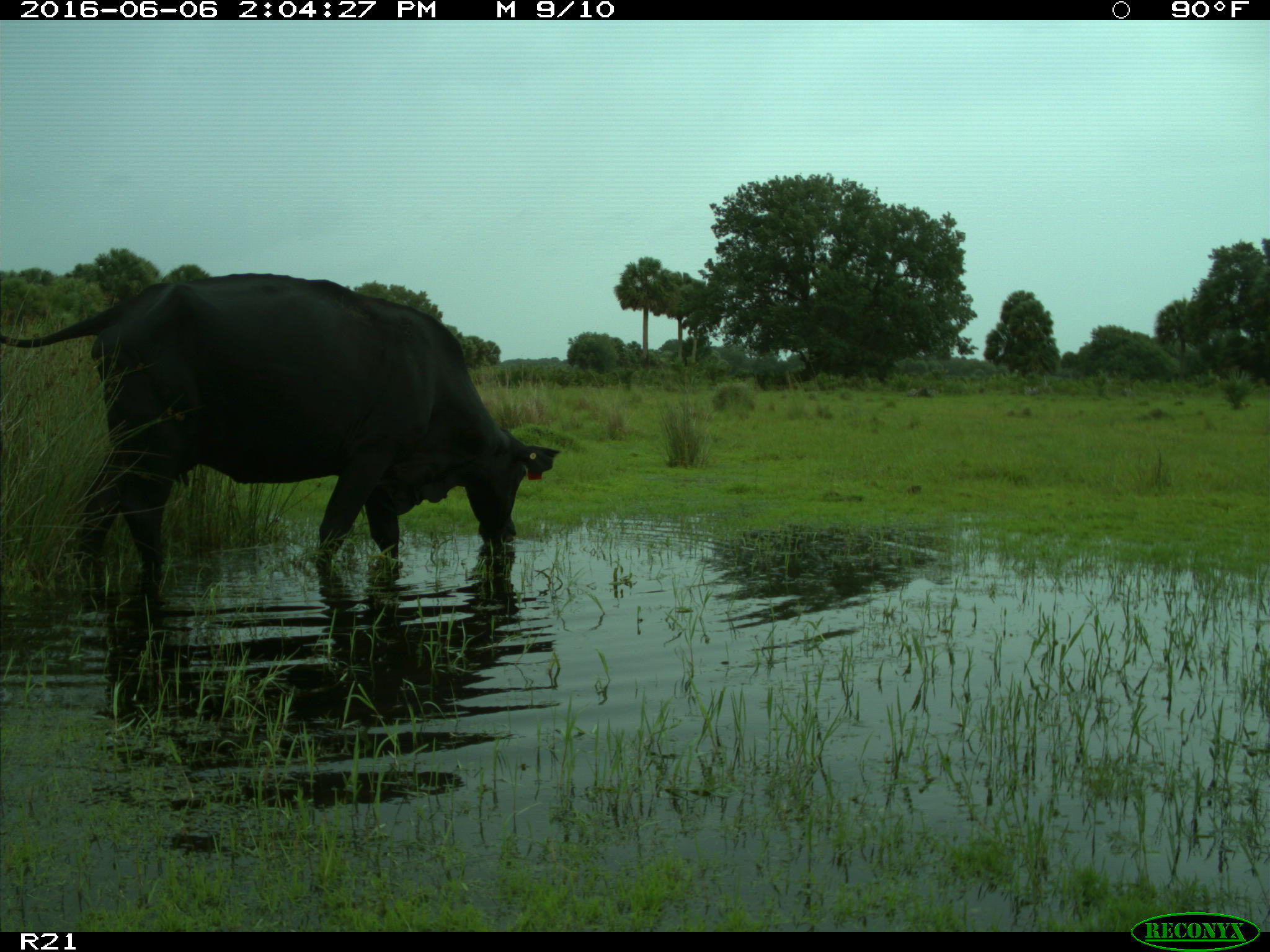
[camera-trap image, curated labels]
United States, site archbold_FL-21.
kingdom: Animalia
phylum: Chordata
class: Mammalia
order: Artiodactyla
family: Bovidae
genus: Bos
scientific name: Bos taurus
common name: domestic cow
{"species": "Bos taurus (domestic cow)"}